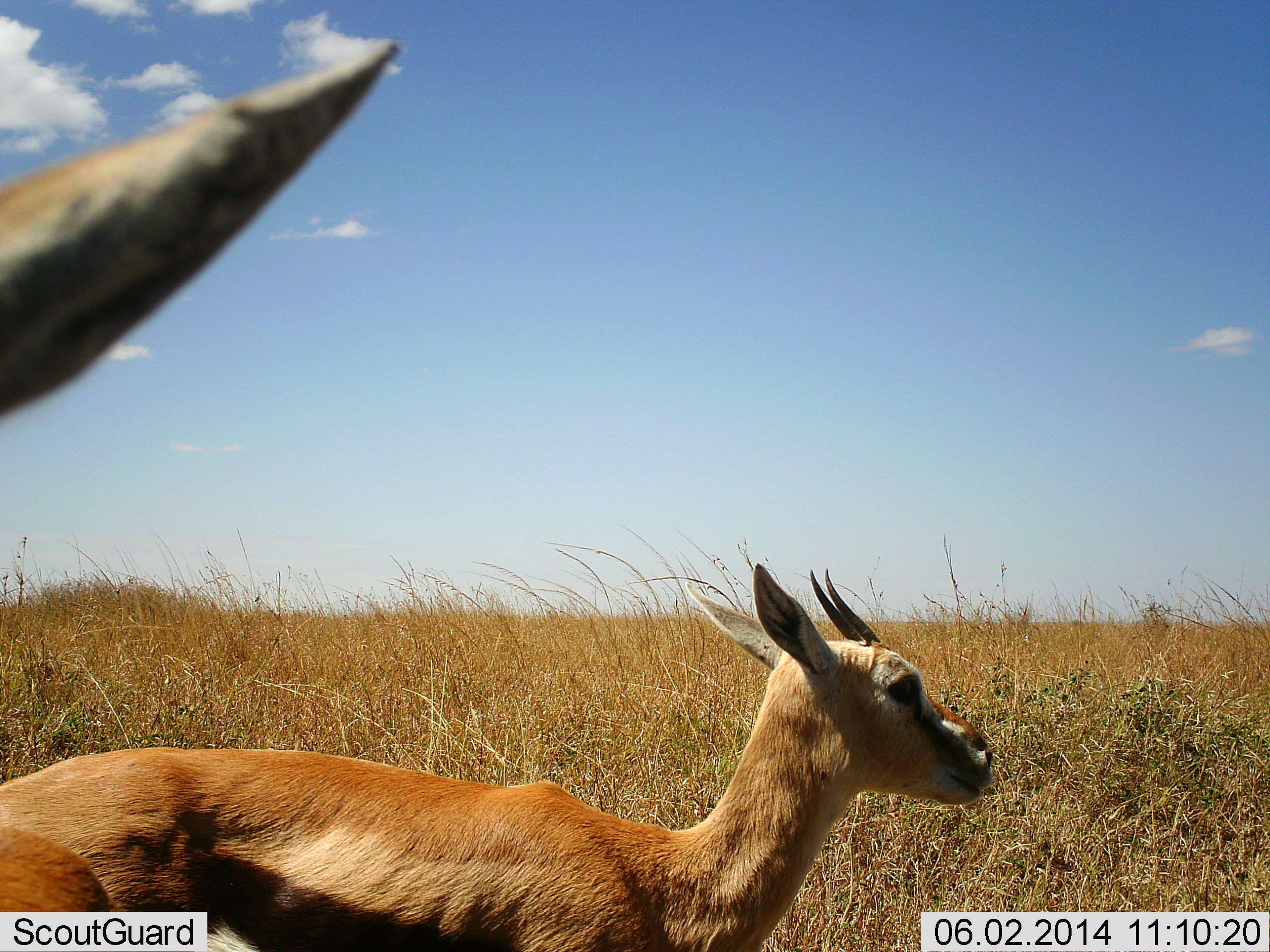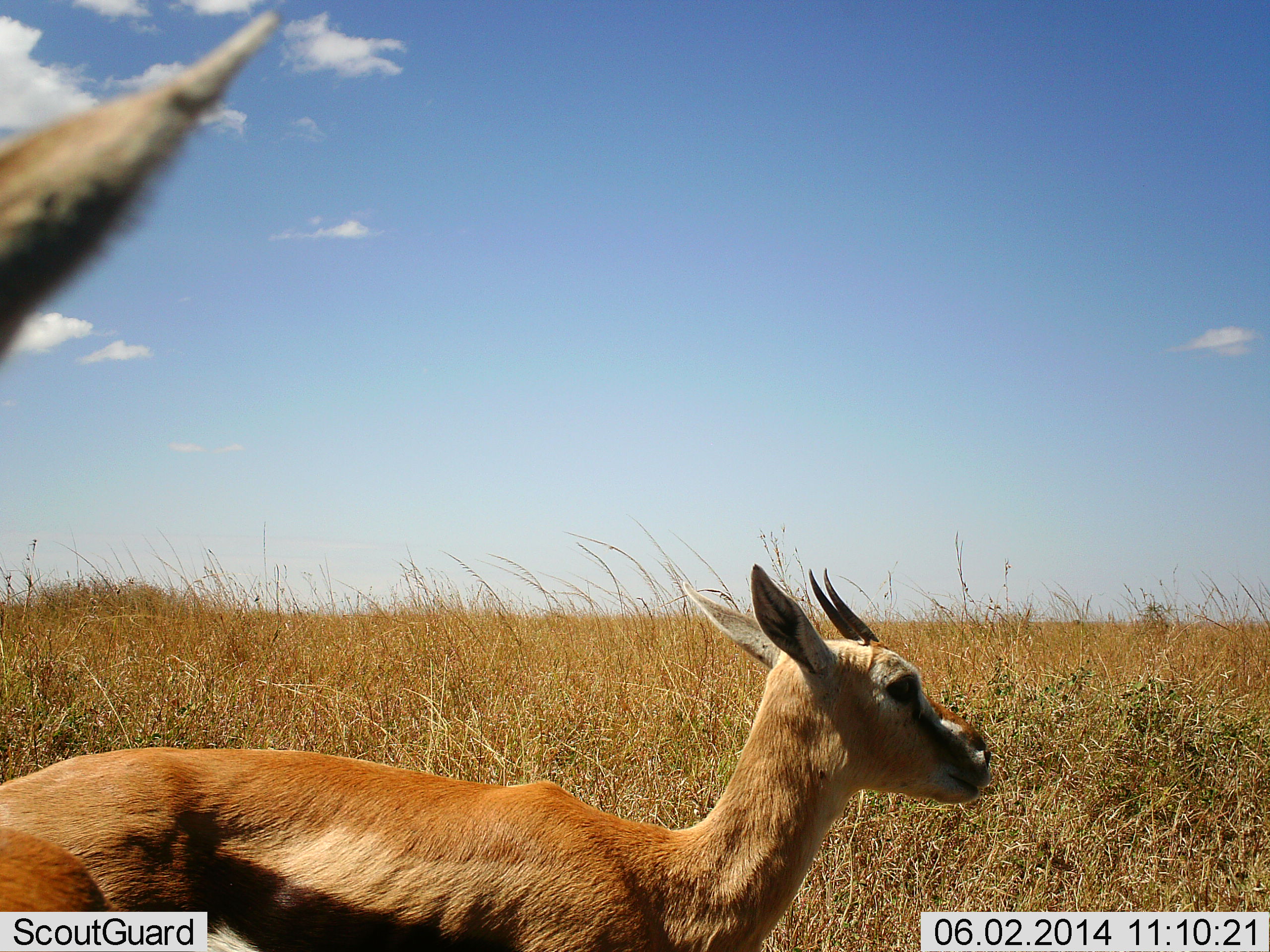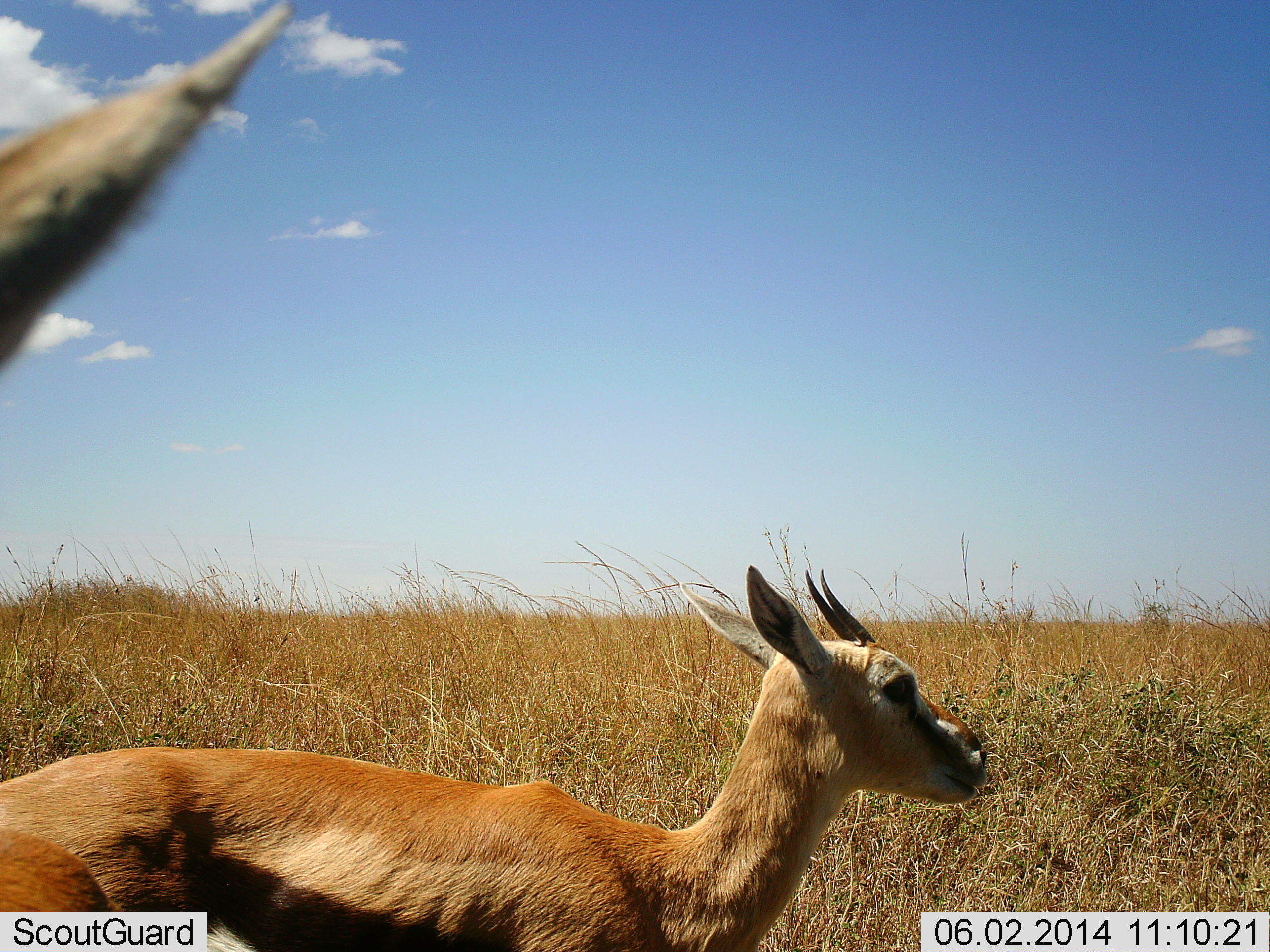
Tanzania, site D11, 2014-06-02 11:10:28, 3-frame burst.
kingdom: Animalia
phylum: Chordata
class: Mammalia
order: Artiodactyla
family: Bovidae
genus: Eudorcas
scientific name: Eudorcas thomsonii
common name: thomson's gazelle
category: gazellethomsons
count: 2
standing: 100%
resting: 0%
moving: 0%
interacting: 0%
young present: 20%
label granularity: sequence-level